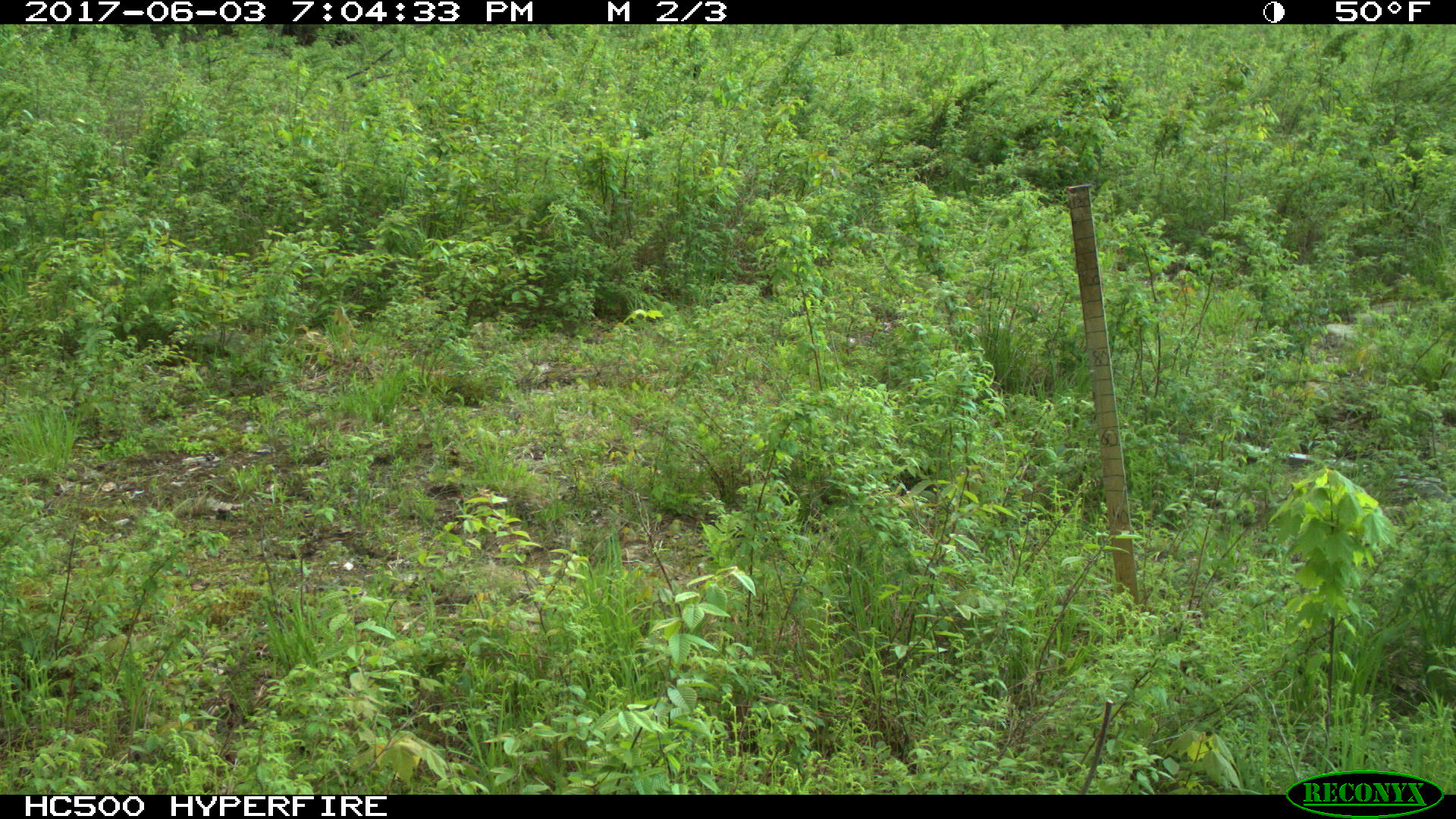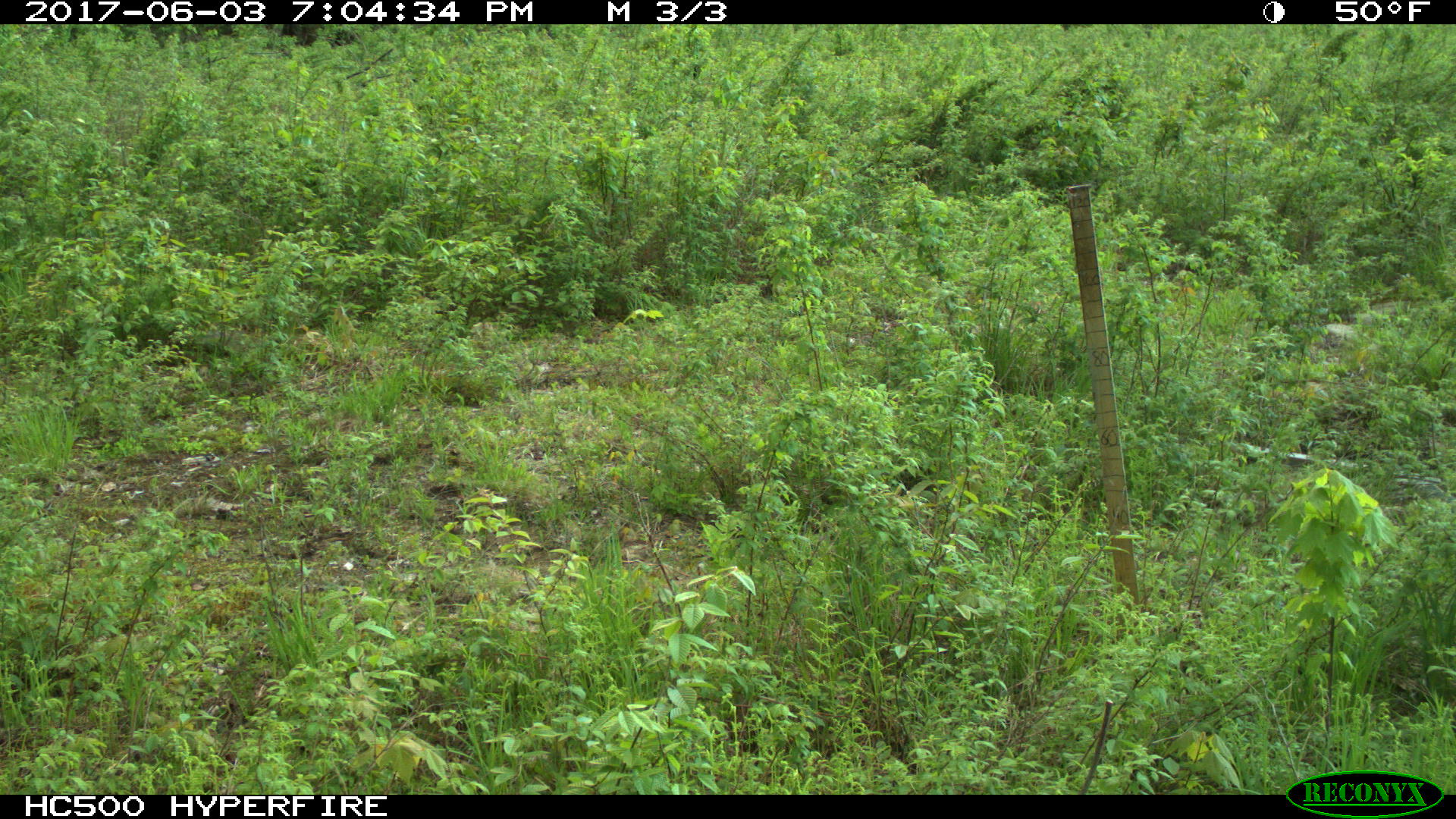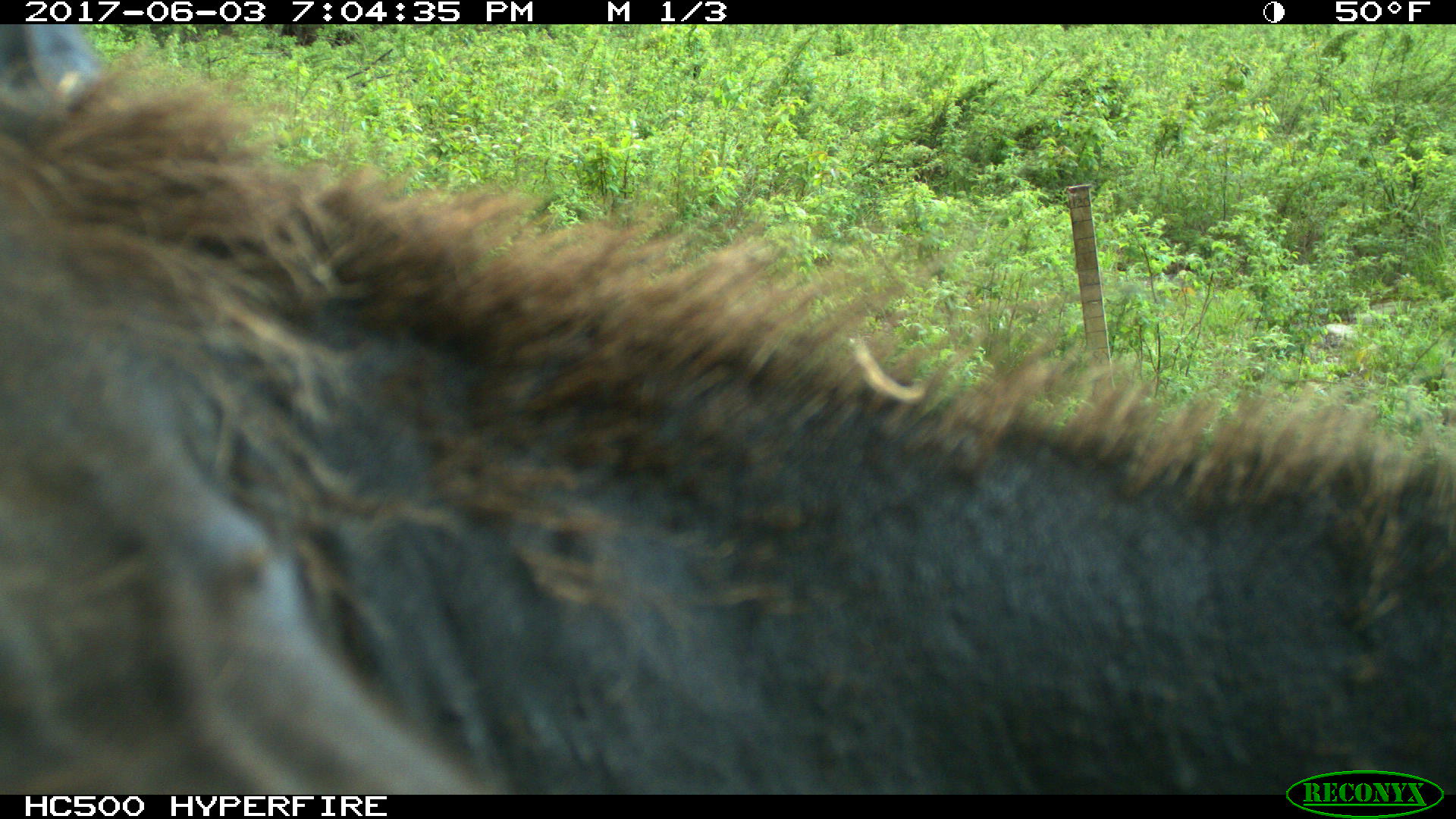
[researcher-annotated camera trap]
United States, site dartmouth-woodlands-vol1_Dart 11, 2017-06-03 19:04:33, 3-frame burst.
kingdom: Animalia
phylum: Chordata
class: Mammalia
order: Artiodactyla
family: Cervidae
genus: Alces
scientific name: Alces alces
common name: moose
Moose (Alces alces).